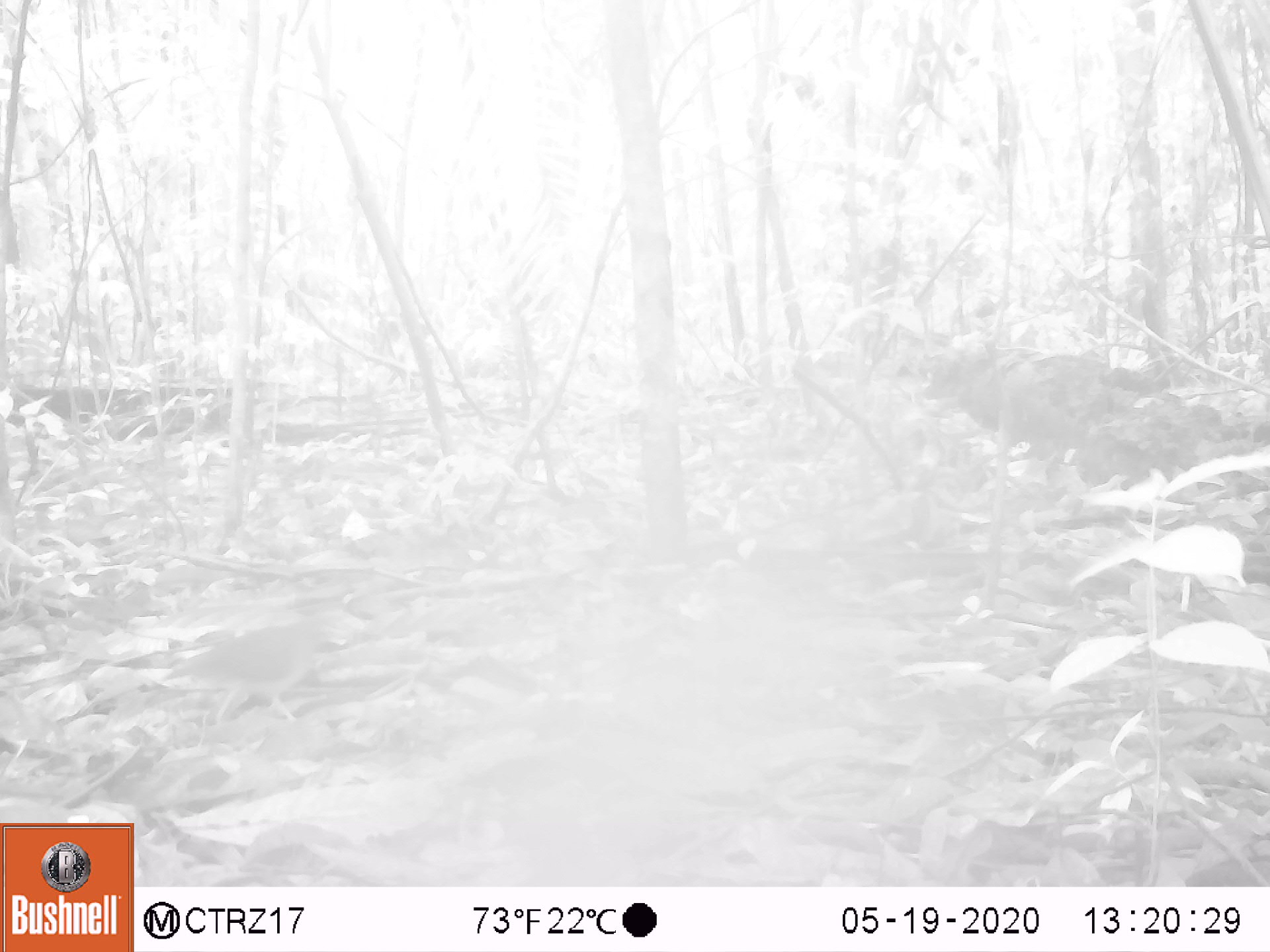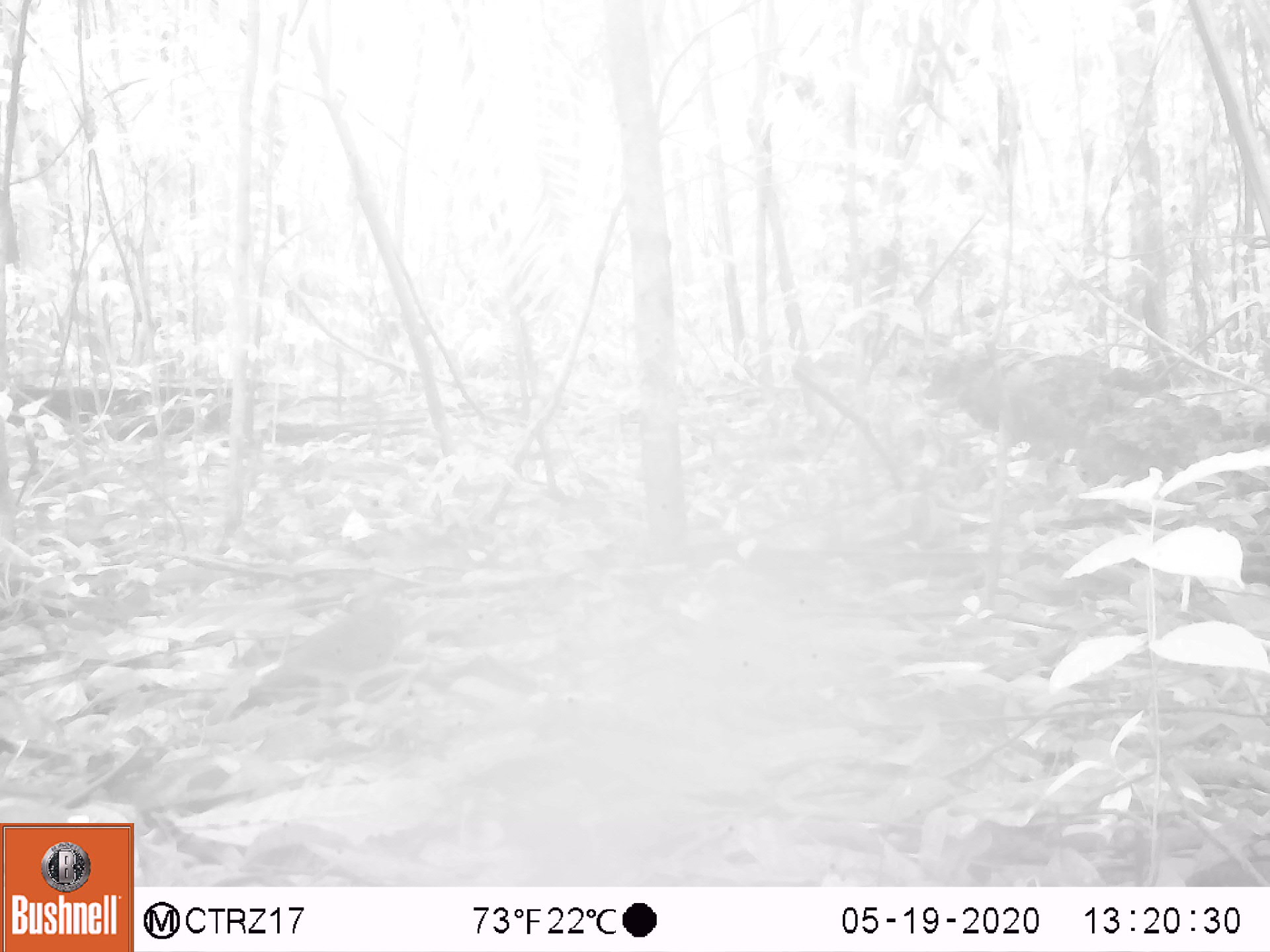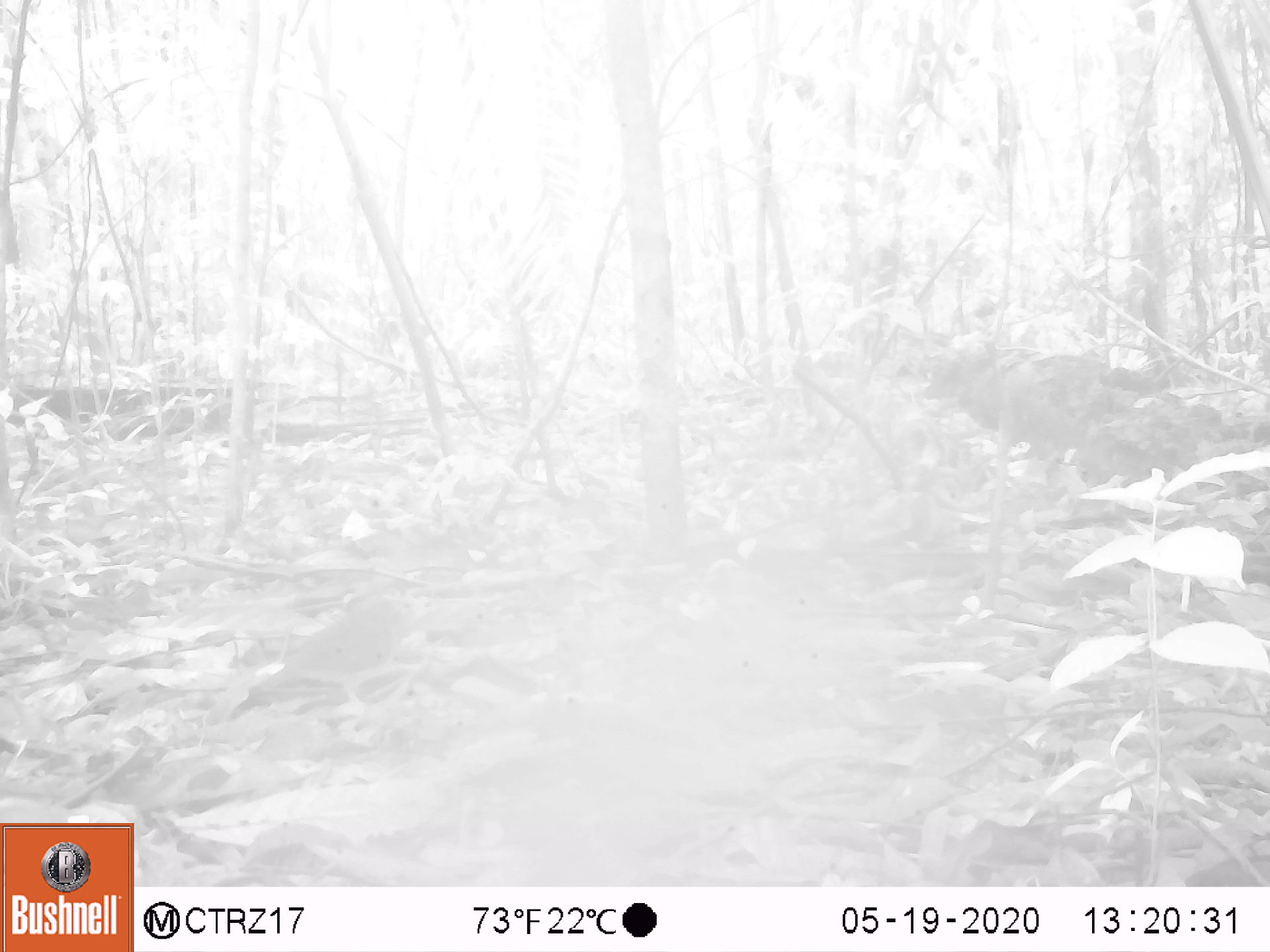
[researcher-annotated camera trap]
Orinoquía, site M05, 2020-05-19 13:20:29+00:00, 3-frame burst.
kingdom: Animalia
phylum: Chordata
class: Aves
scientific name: Aves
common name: bird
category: unknown bird